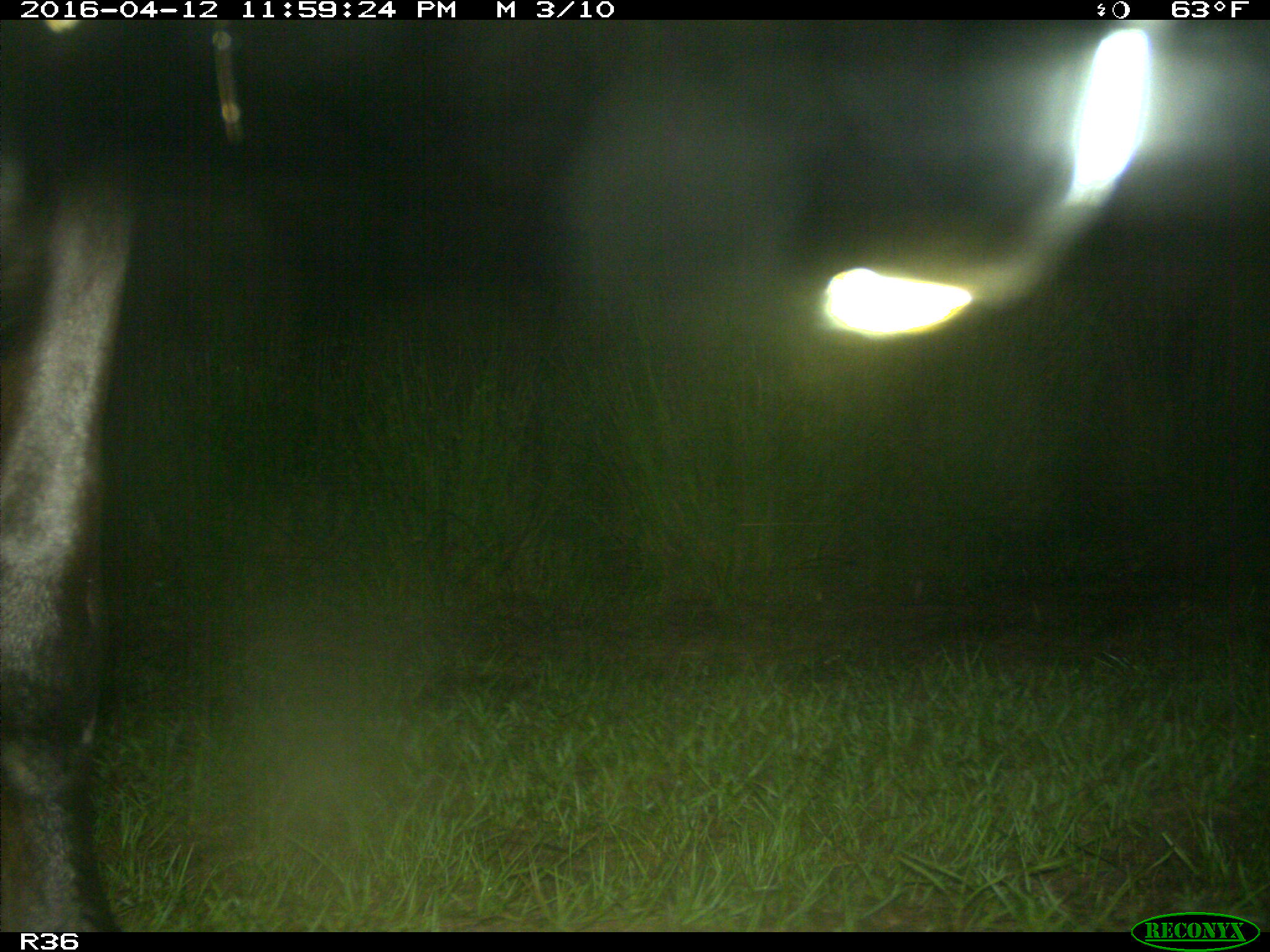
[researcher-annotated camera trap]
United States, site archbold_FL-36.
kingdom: Animalia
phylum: Chordata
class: Mammalia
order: Artiodactyla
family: Bovidae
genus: Bos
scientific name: Bos taurus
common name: domestic cow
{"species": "Bos taurus (domestic cow)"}